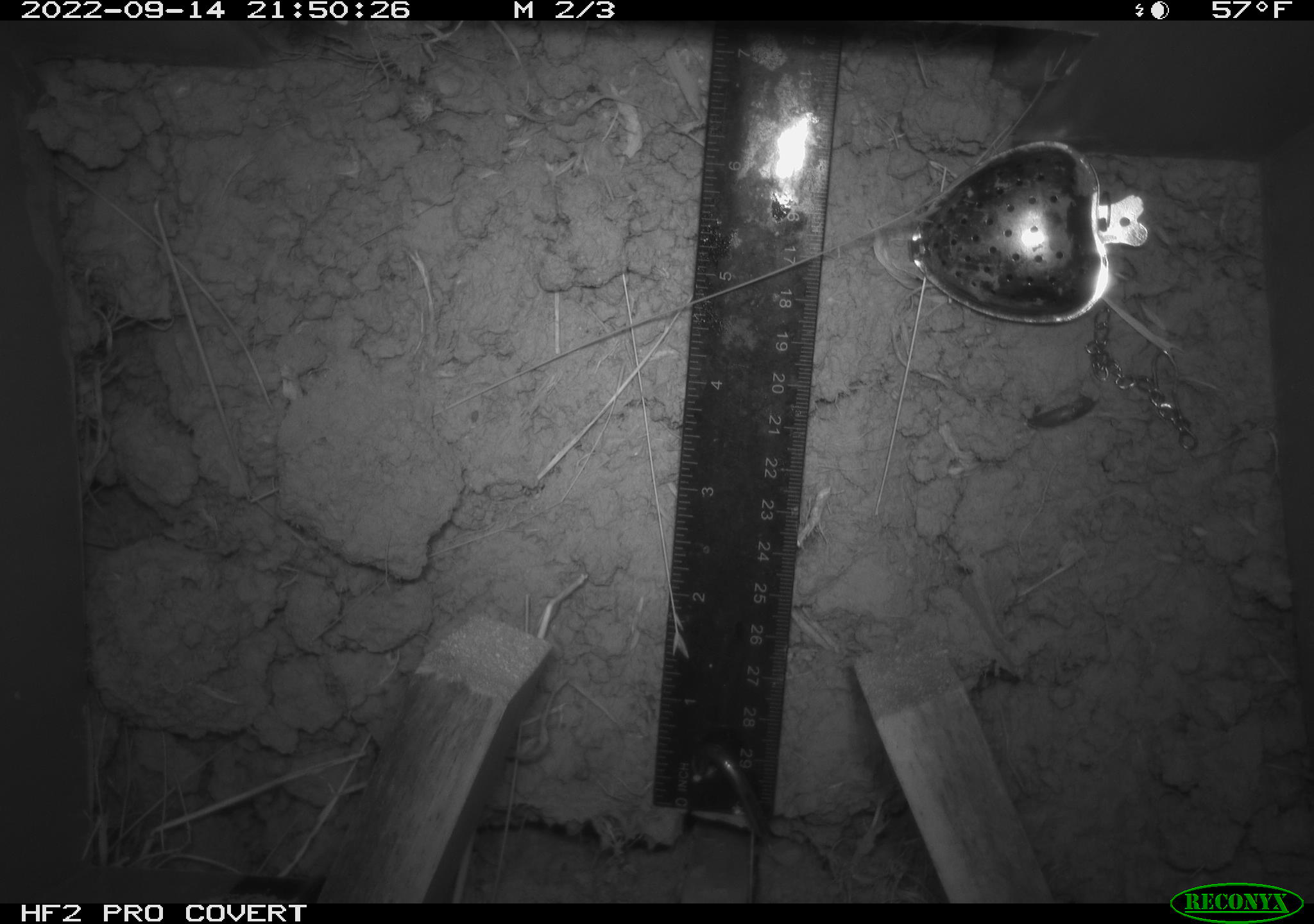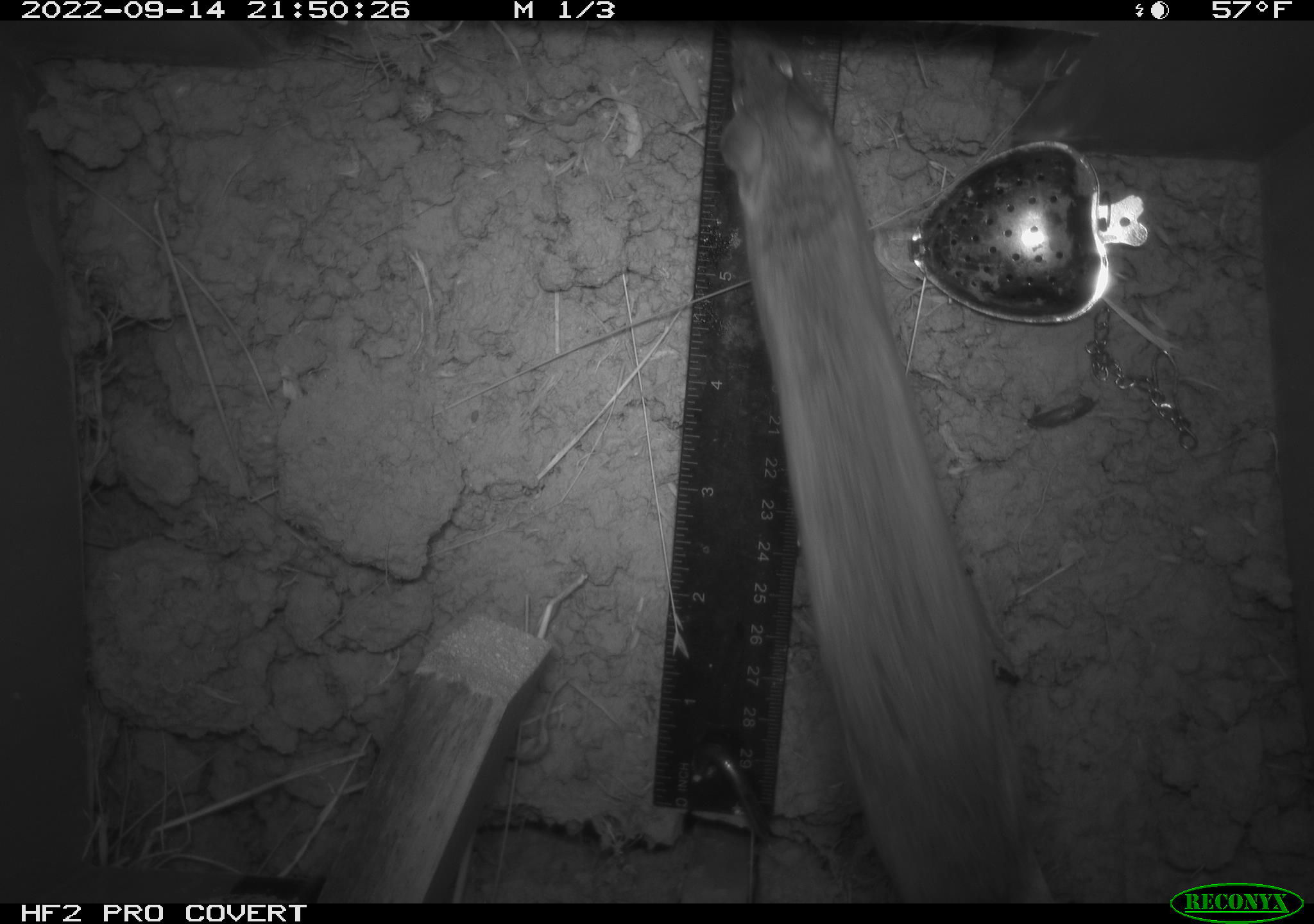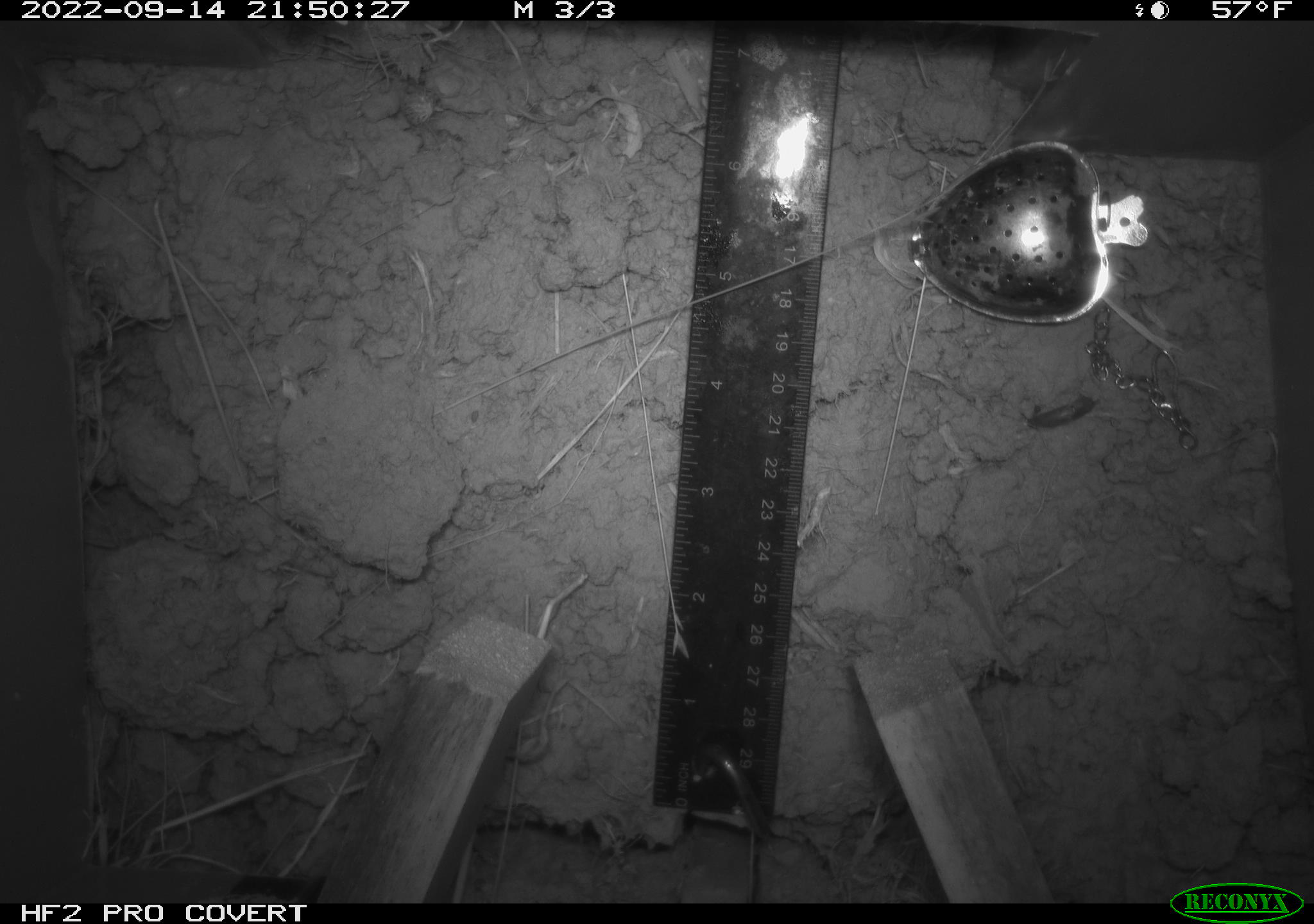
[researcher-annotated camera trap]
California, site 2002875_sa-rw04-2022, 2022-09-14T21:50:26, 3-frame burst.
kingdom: Animalia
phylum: Chordata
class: Mammalia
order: Rodentia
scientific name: Rodentia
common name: mouse species